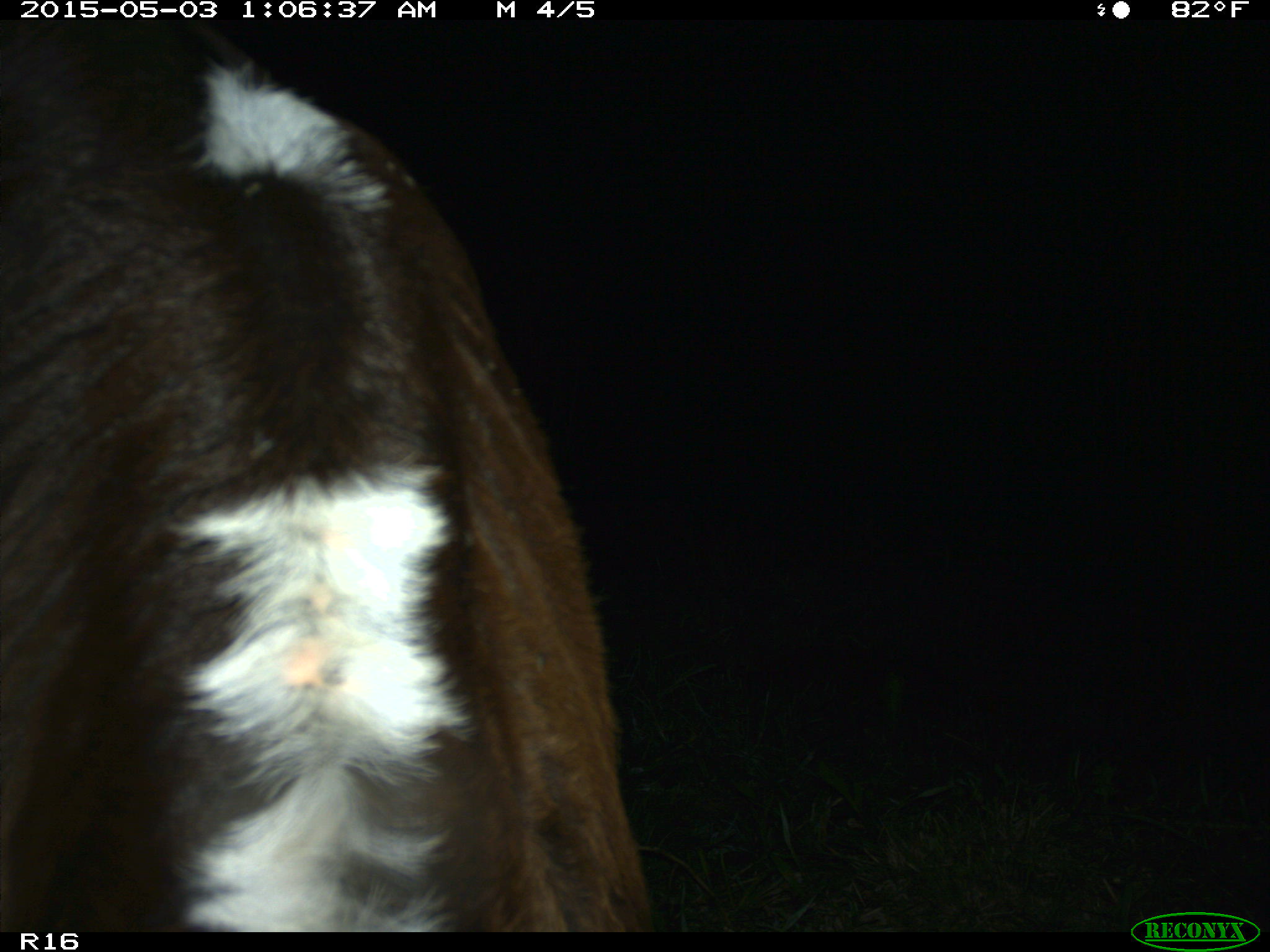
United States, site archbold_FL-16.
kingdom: Animalia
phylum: Chordata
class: Mammalia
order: Artiodactyla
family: Bovidae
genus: Bos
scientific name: Bos taurus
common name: domestic cow